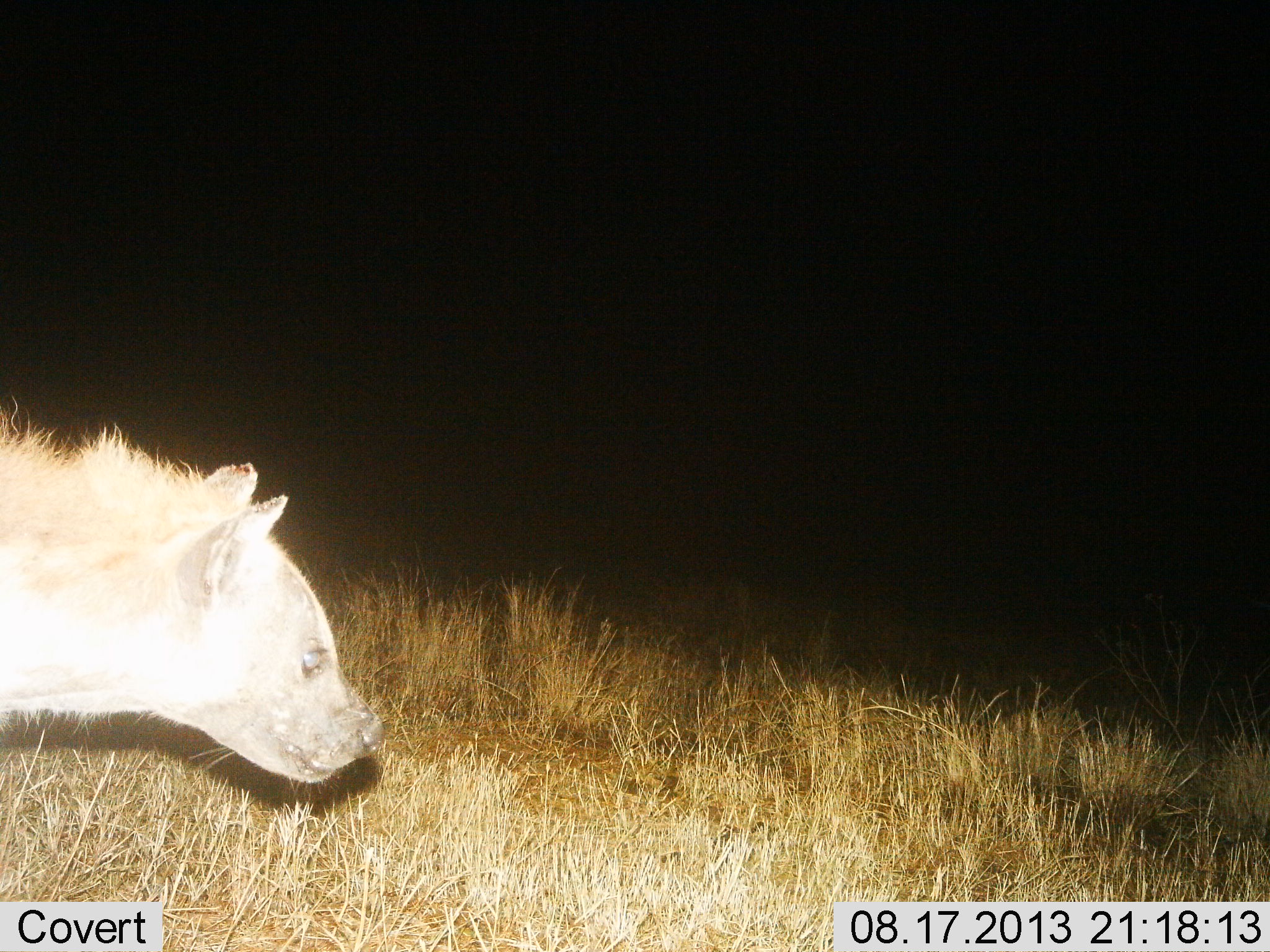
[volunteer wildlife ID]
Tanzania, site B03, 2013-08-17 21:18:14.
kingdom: Animalia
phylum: Chordata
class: Mammalia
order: Carnivora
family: Hyaenidae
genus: Crocuta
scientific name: Crocuta crocuta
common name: spotted hyena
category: hyenaspotted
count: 1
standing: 59%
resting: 0%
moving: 47%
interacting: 0%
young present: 0%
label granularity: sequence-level